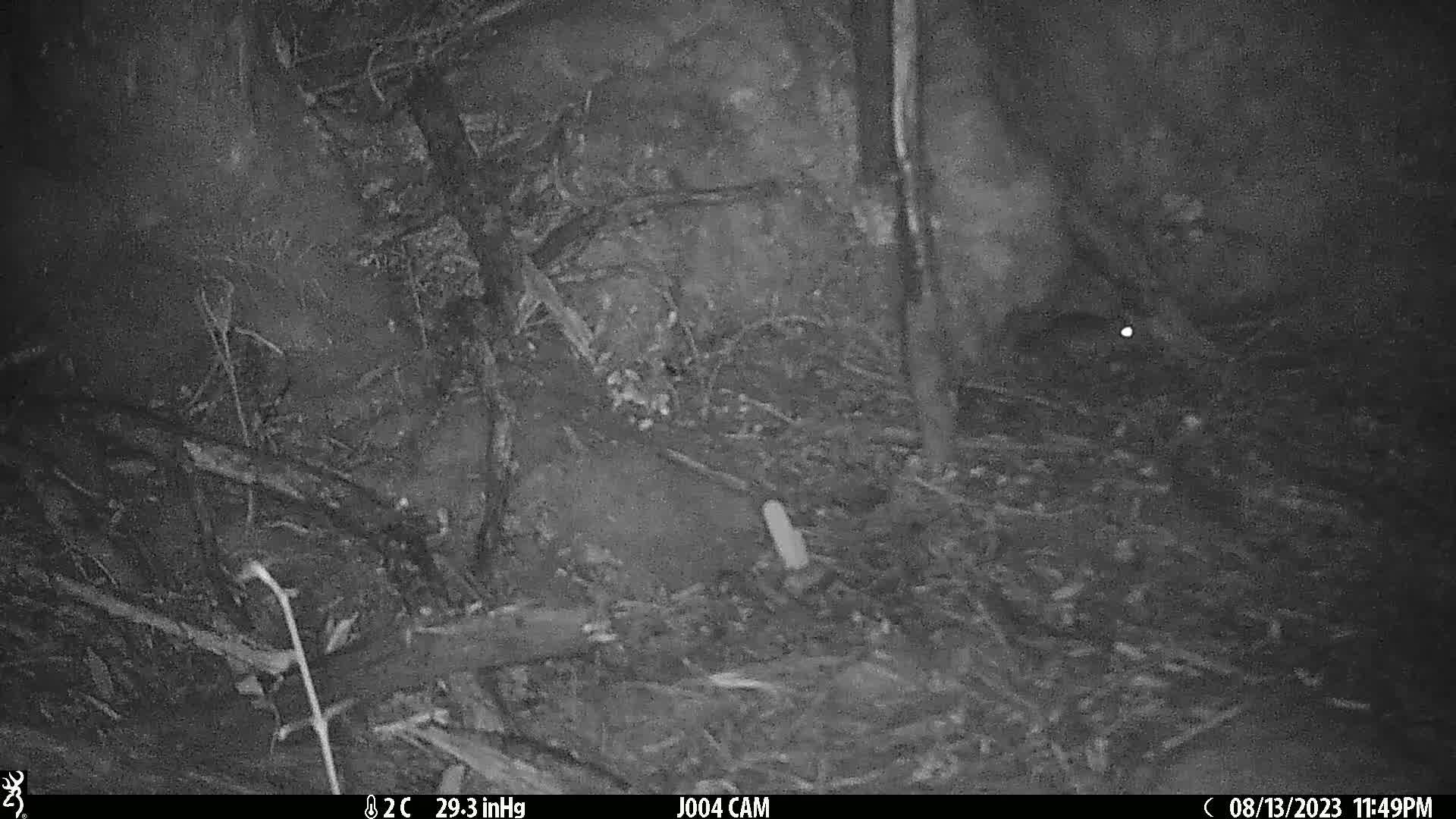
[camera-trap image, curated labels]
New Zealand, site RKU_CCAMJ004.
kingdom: Animalia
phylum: Chordata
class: Mammalia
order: Rodentia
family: Muridae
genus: Rattus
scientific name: Rattus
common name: rat